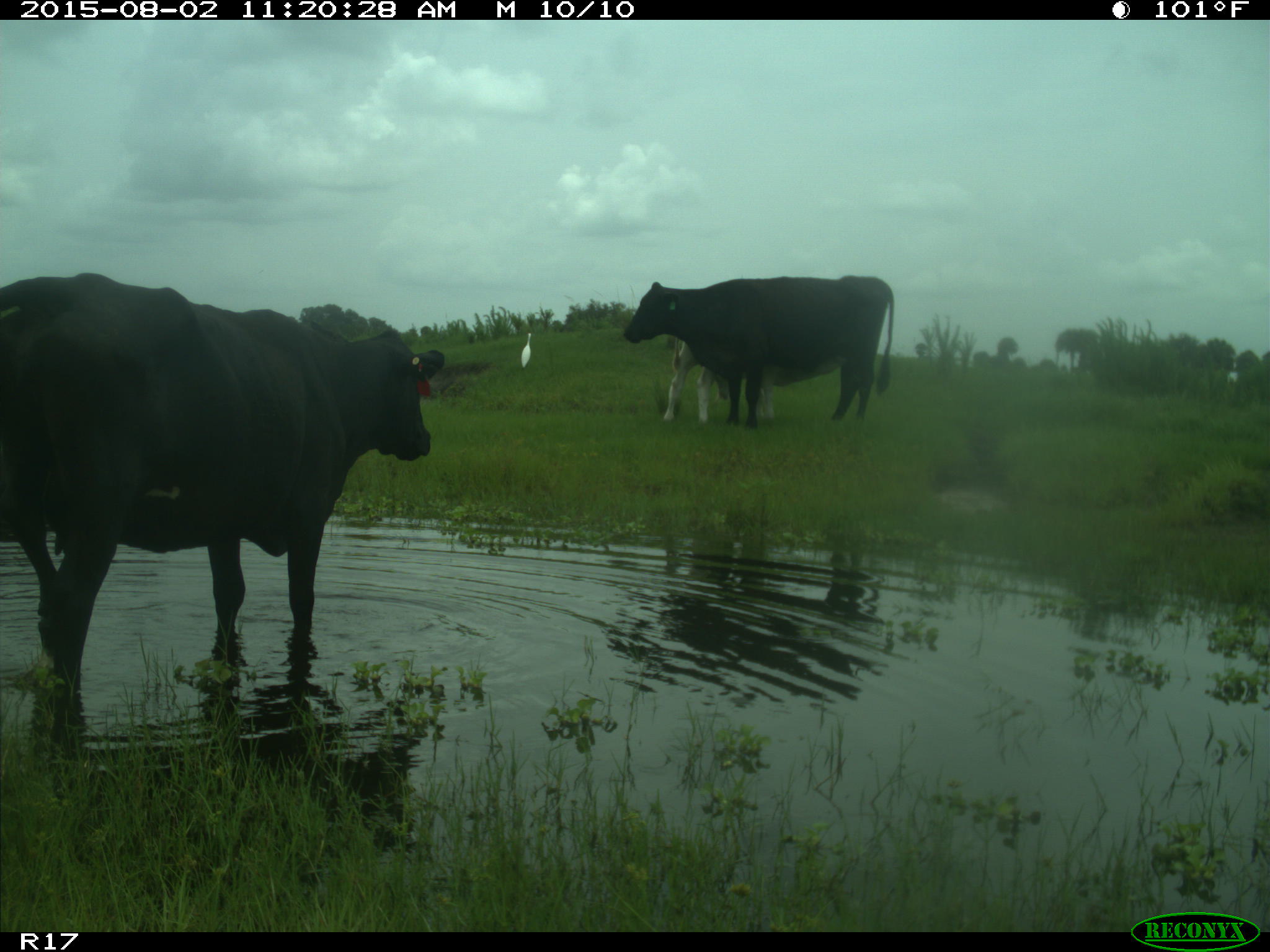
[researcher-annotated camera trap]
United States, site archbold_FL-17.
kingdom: Animalia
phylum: Chordata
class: Mammalia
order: Artiodactyla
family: Bovidae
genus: Bos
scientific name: Bos taurus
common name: domestic cow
Bos taurus (domestic cow).